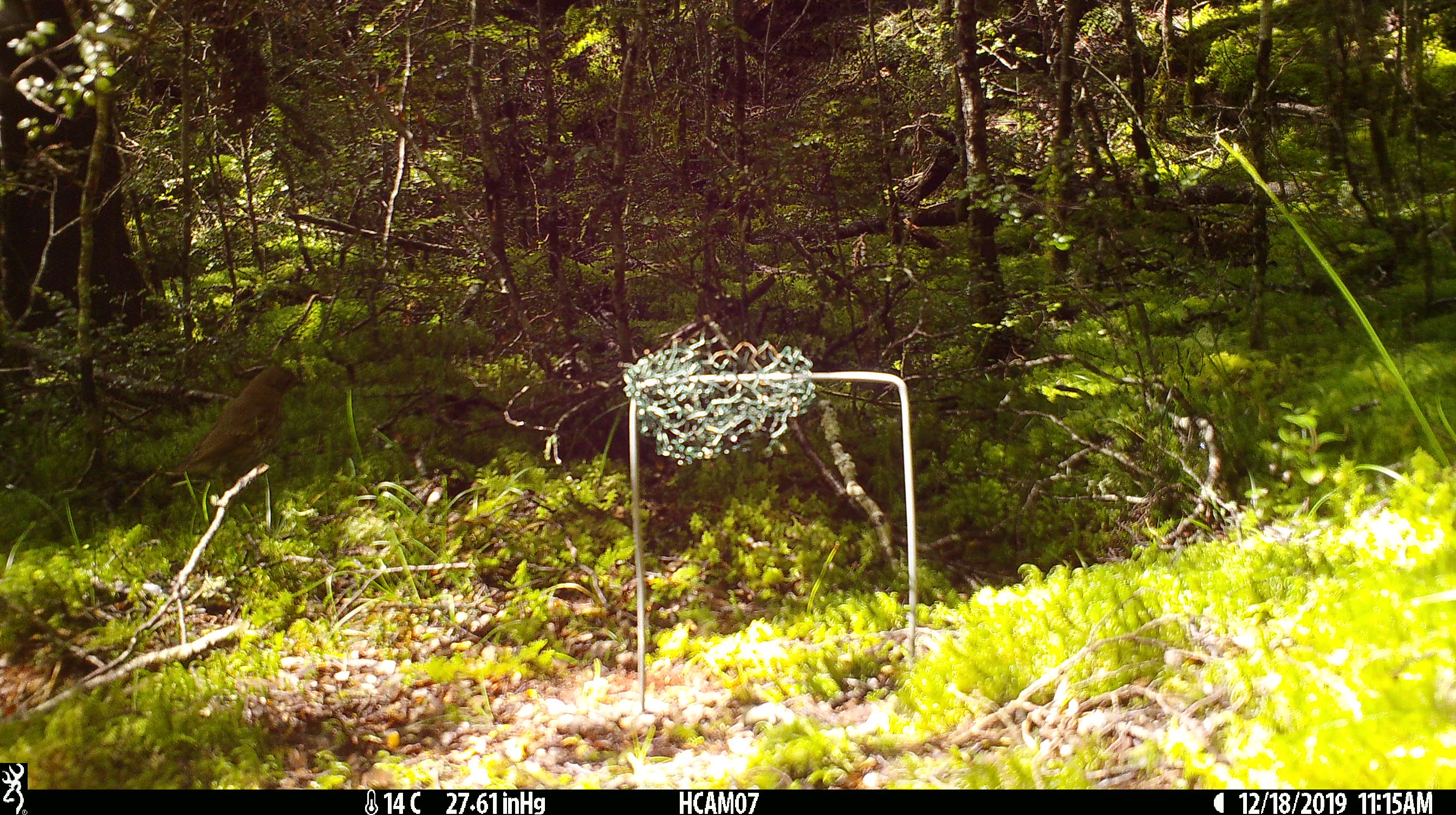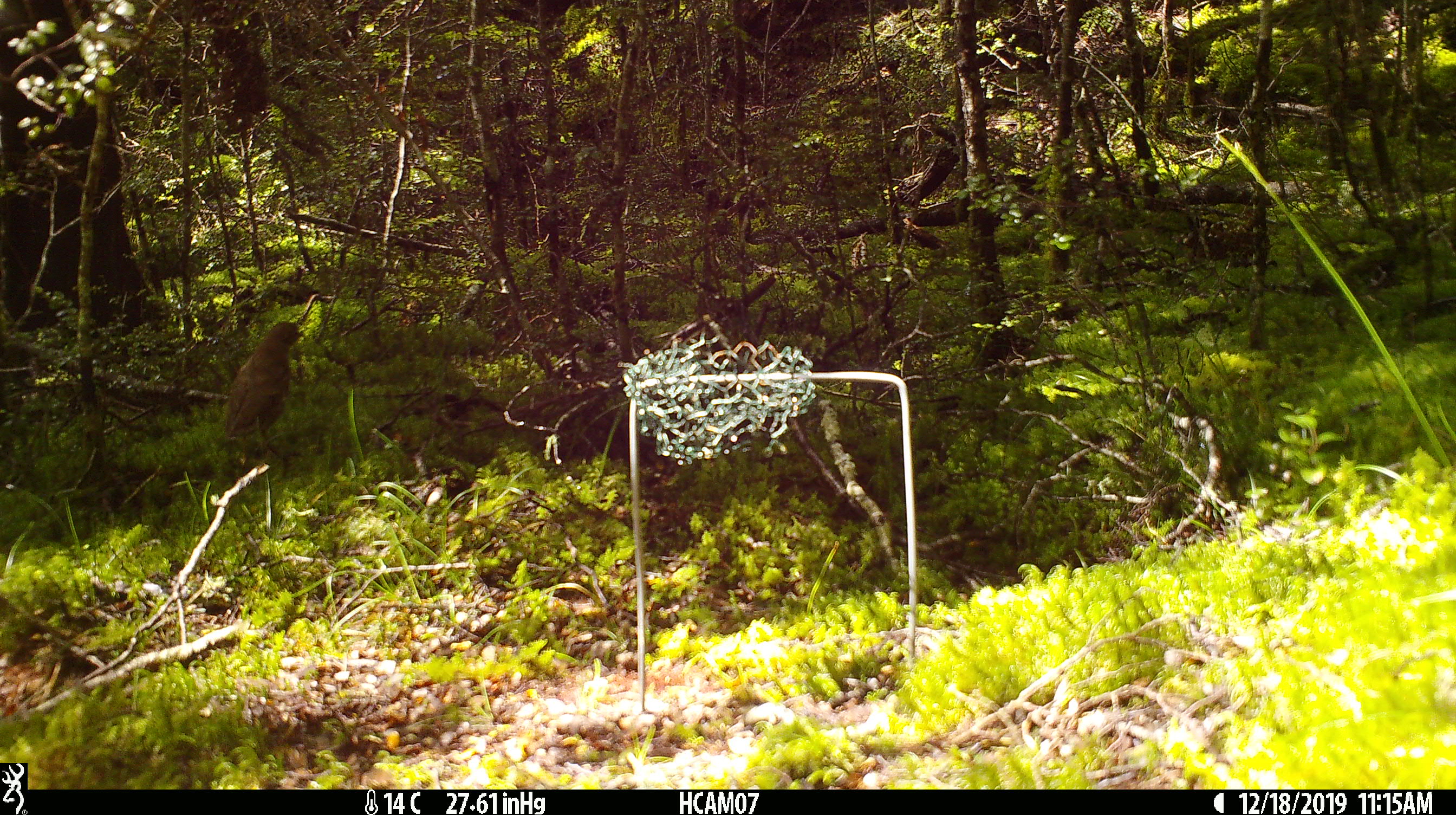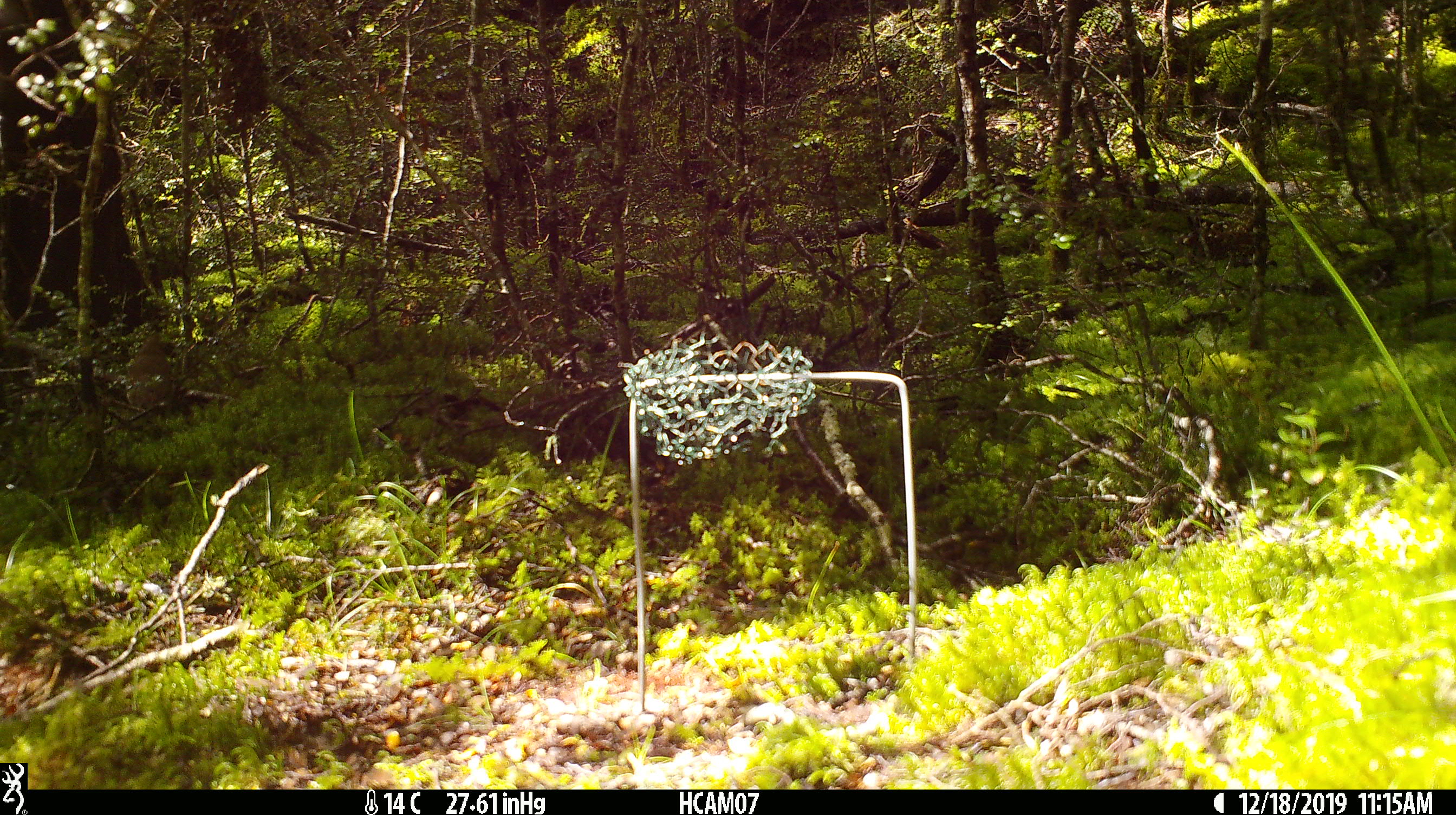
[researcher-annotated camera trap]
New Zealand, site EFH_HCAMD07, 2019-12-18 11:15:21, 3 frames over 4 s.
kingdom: Animalia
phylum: Chordata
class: Aves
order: Passeriformes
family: Turdidae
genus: Turdus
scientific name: Turdus philomelos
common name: song thrush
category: thrush